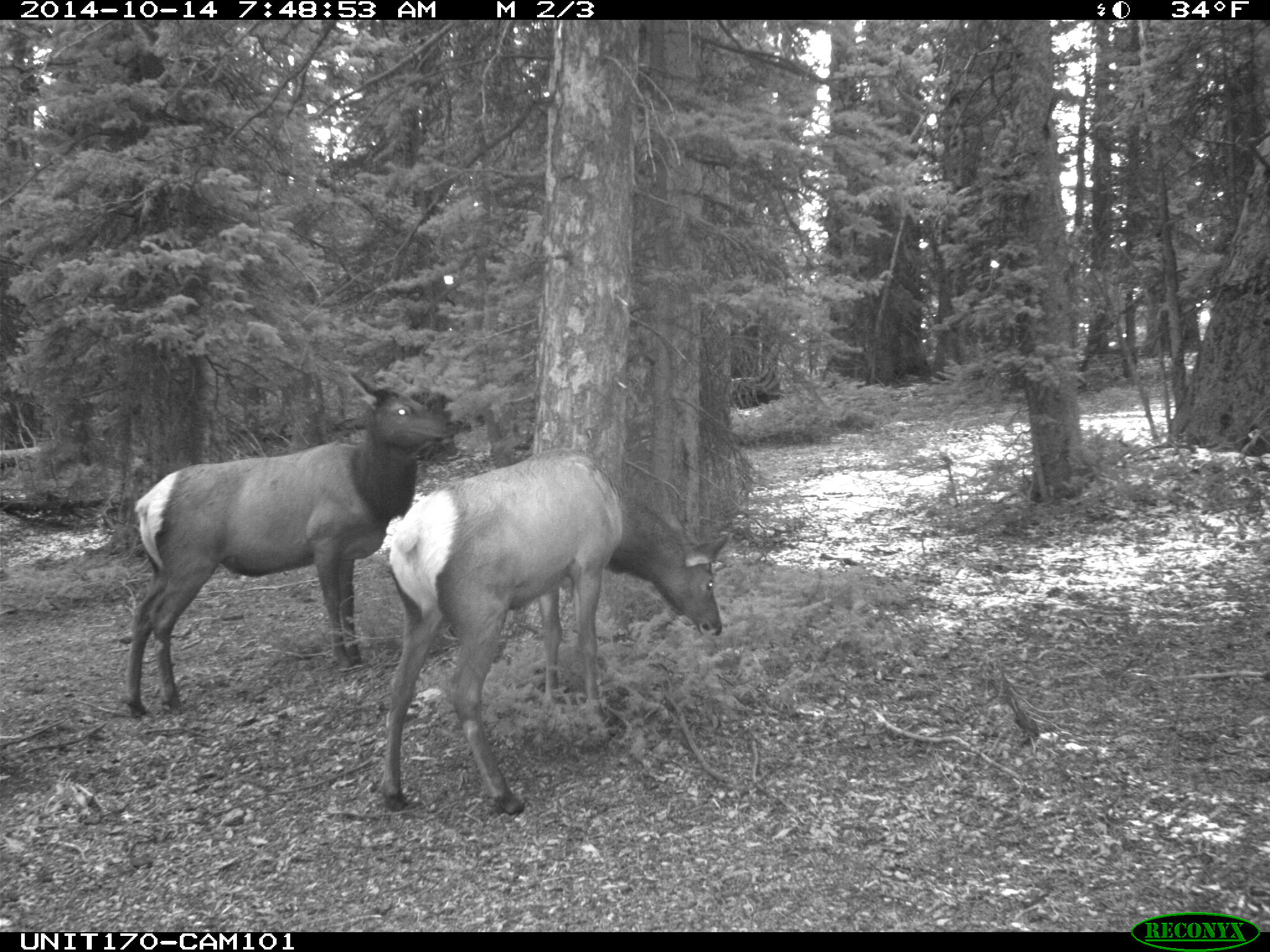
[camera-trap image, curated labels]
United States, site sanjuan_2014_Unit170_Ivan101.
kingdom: Animalia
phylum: Chordata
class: Mammalia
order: Artiodactyla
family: Cervidae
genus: Cervus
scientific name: Cervus elaphus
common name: red deer